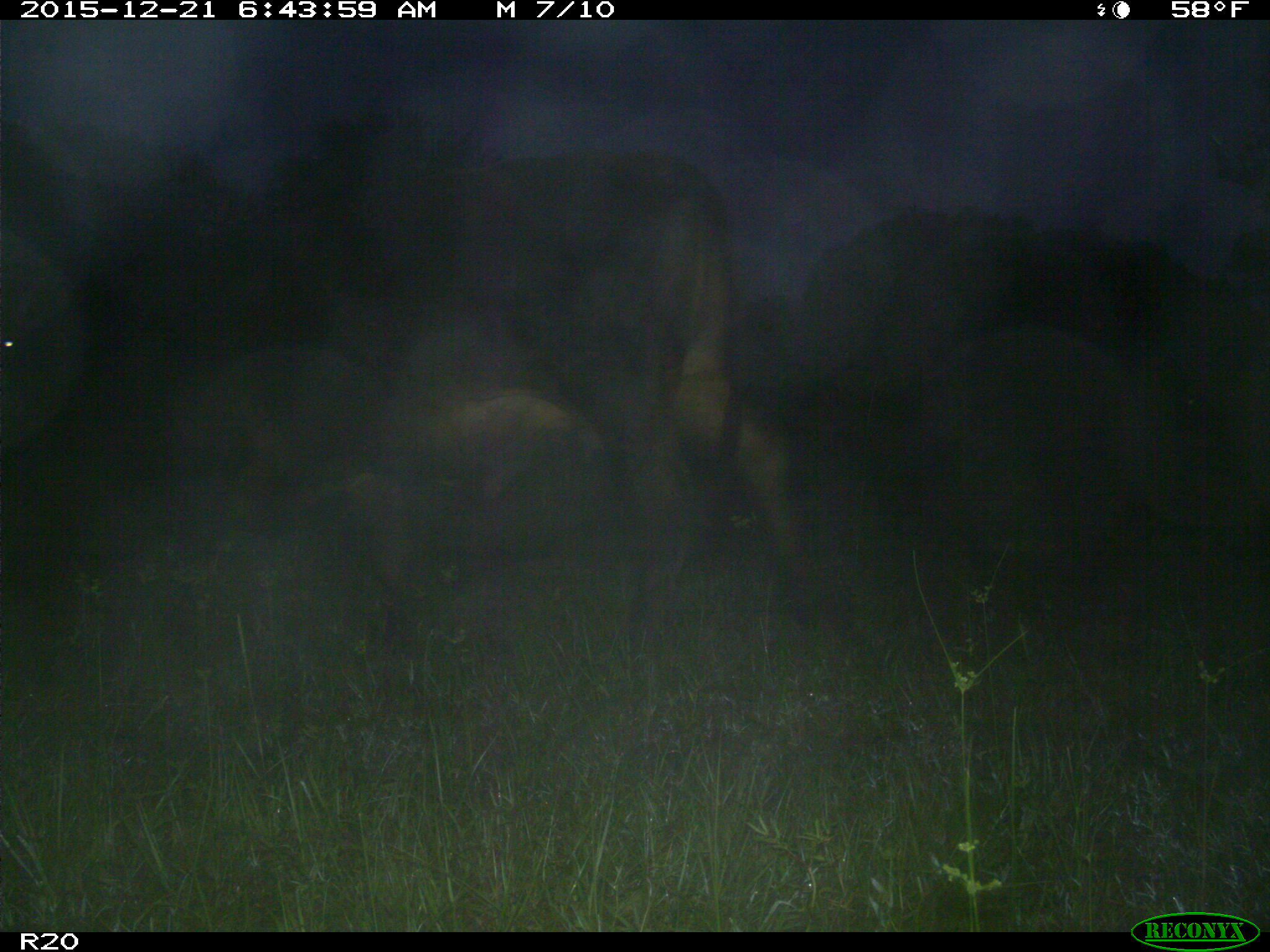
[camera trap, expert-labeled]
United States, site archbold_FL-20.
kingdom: Animalia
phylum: Chordata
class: Mammalia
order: Artiodactyla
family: Bovidae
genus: Bos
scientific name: Bos taurus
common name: domestic cow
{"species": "Bos taurus (domestic cow)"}